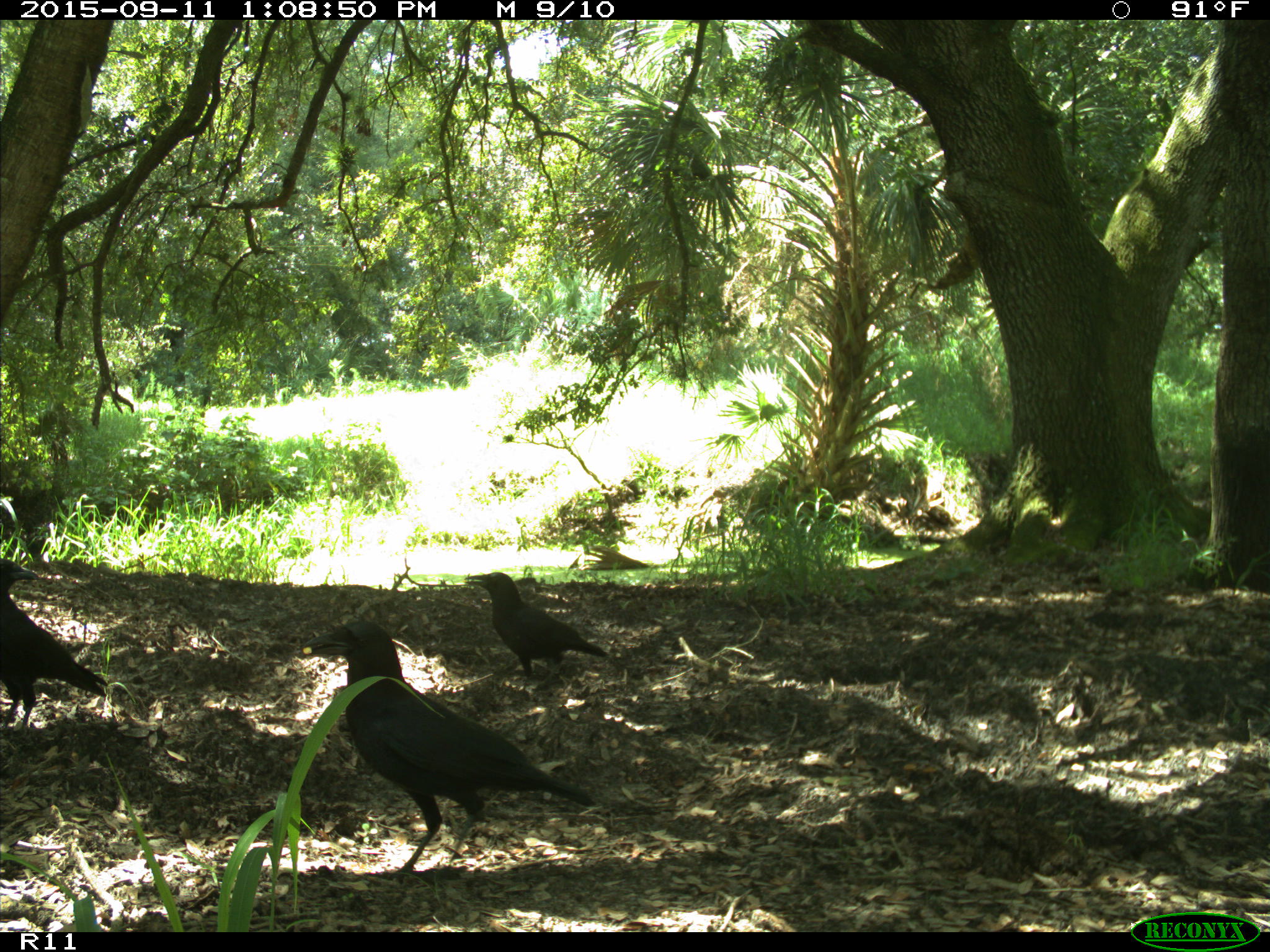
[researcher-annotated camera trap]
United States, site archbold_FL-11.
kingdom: Animalia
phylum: Chordata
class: Aves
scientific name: Aves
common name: birds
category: unidentified bird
Unidentified bird (birds) (Aves).